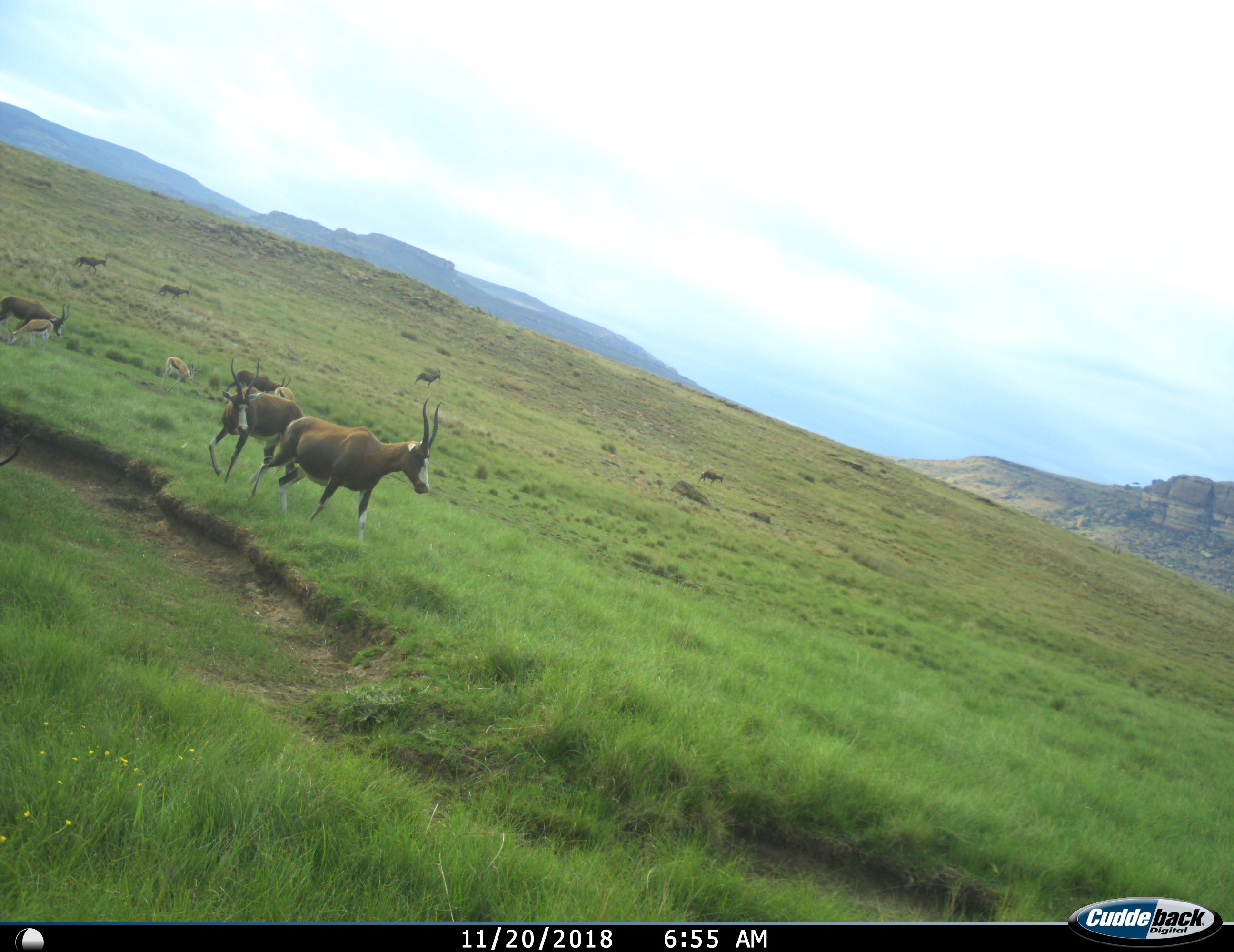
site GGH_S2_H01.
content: unidentified animal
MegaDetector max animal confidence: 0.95